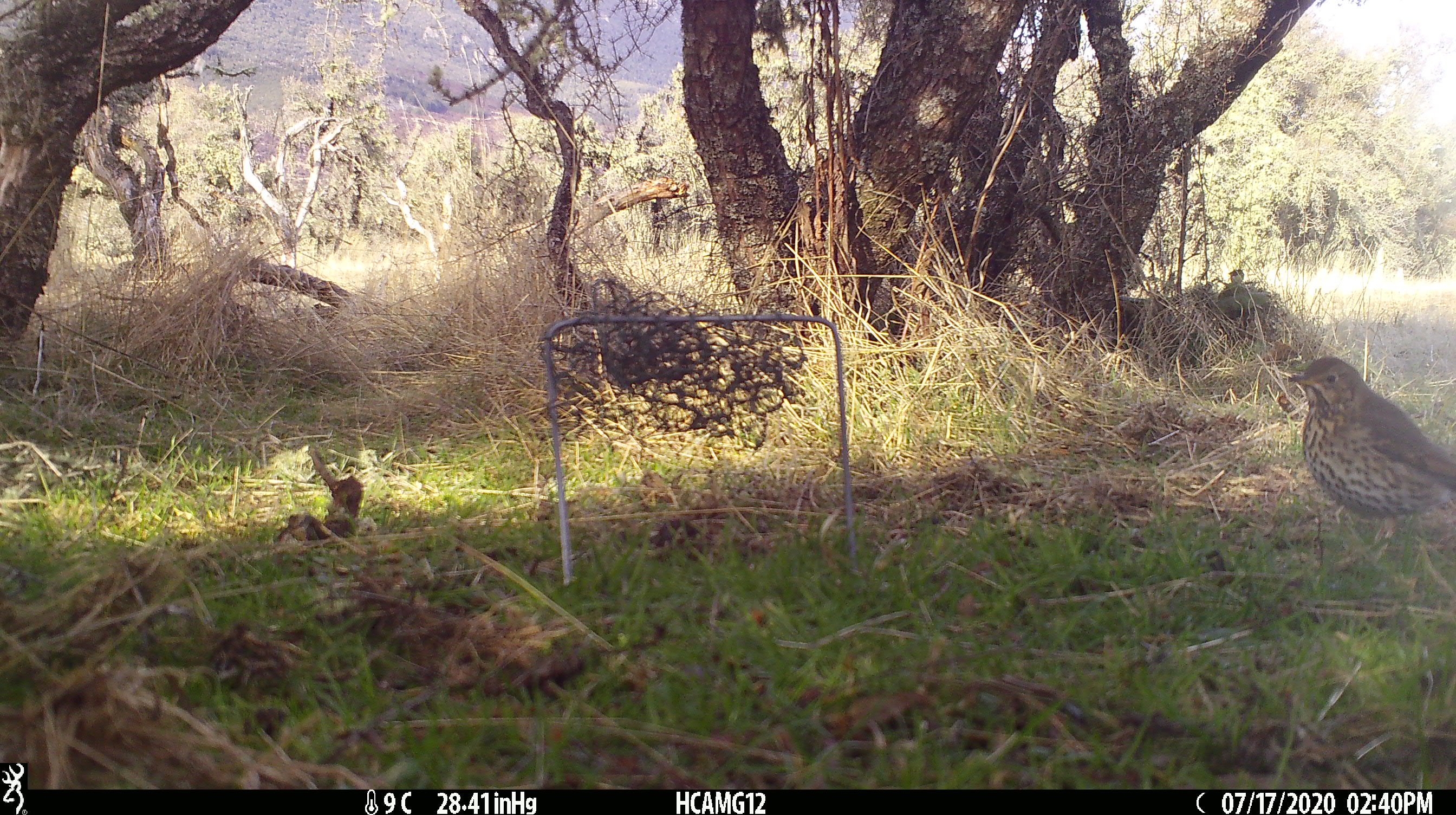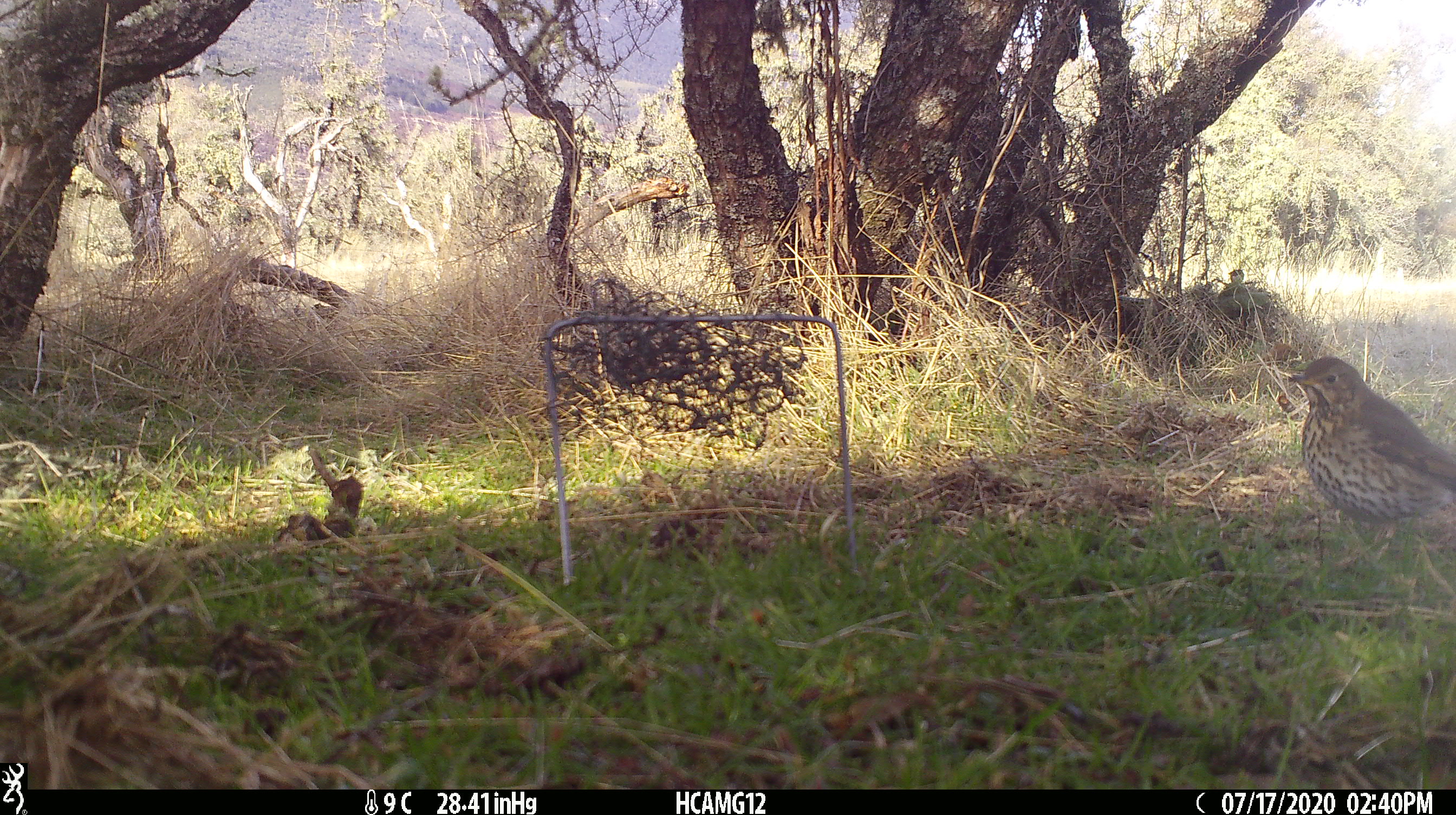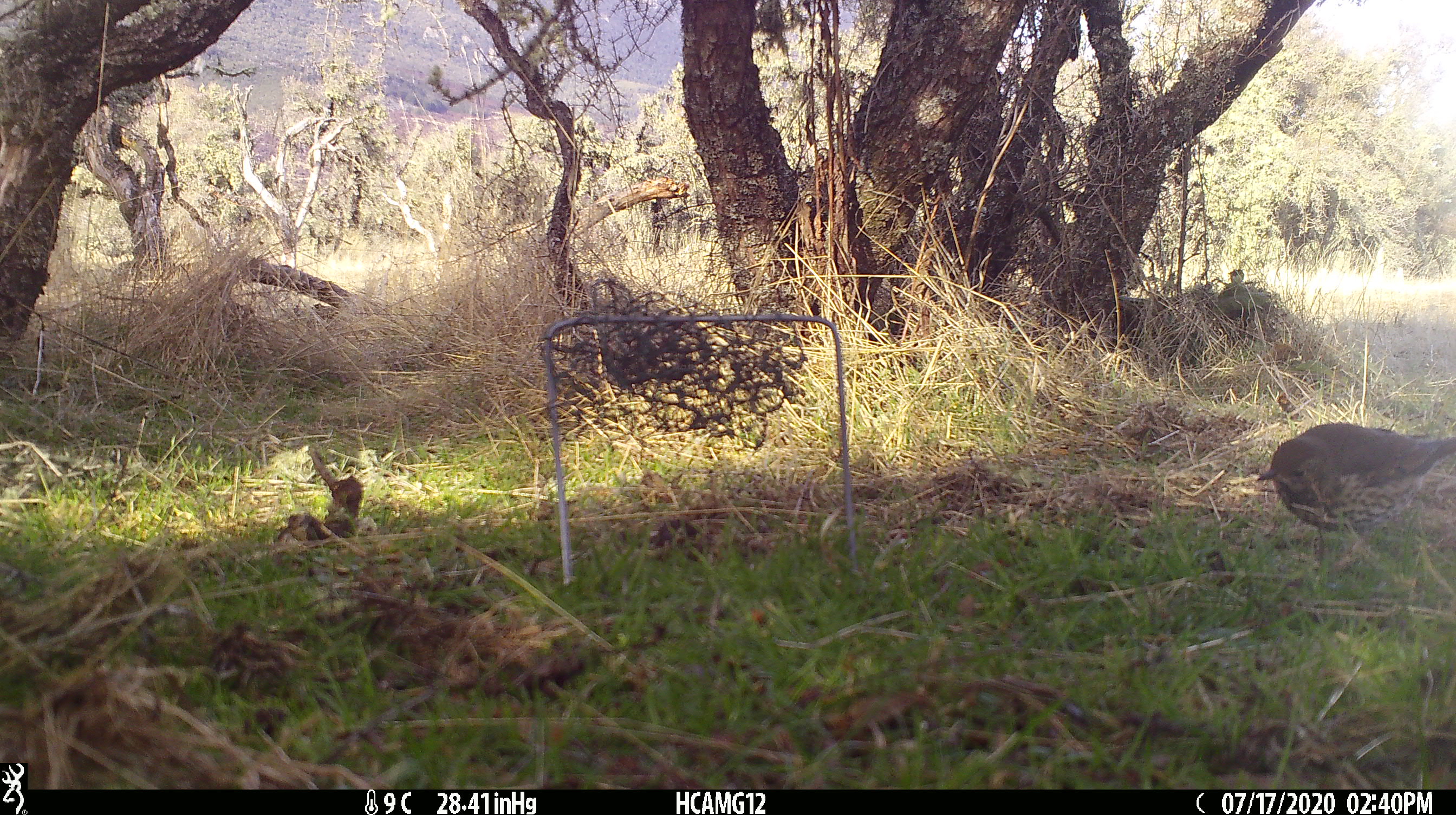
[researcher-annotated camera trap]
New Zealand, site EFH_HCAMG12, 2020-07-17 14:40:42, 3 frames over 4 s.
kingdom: Animalia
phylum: Chordata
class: Aves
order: Passeriformes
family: Turdidae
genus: Turdus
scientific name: Turdus philomelos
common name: song thrush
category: thrush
Thrush (song thrush) (Turdus philomelos).